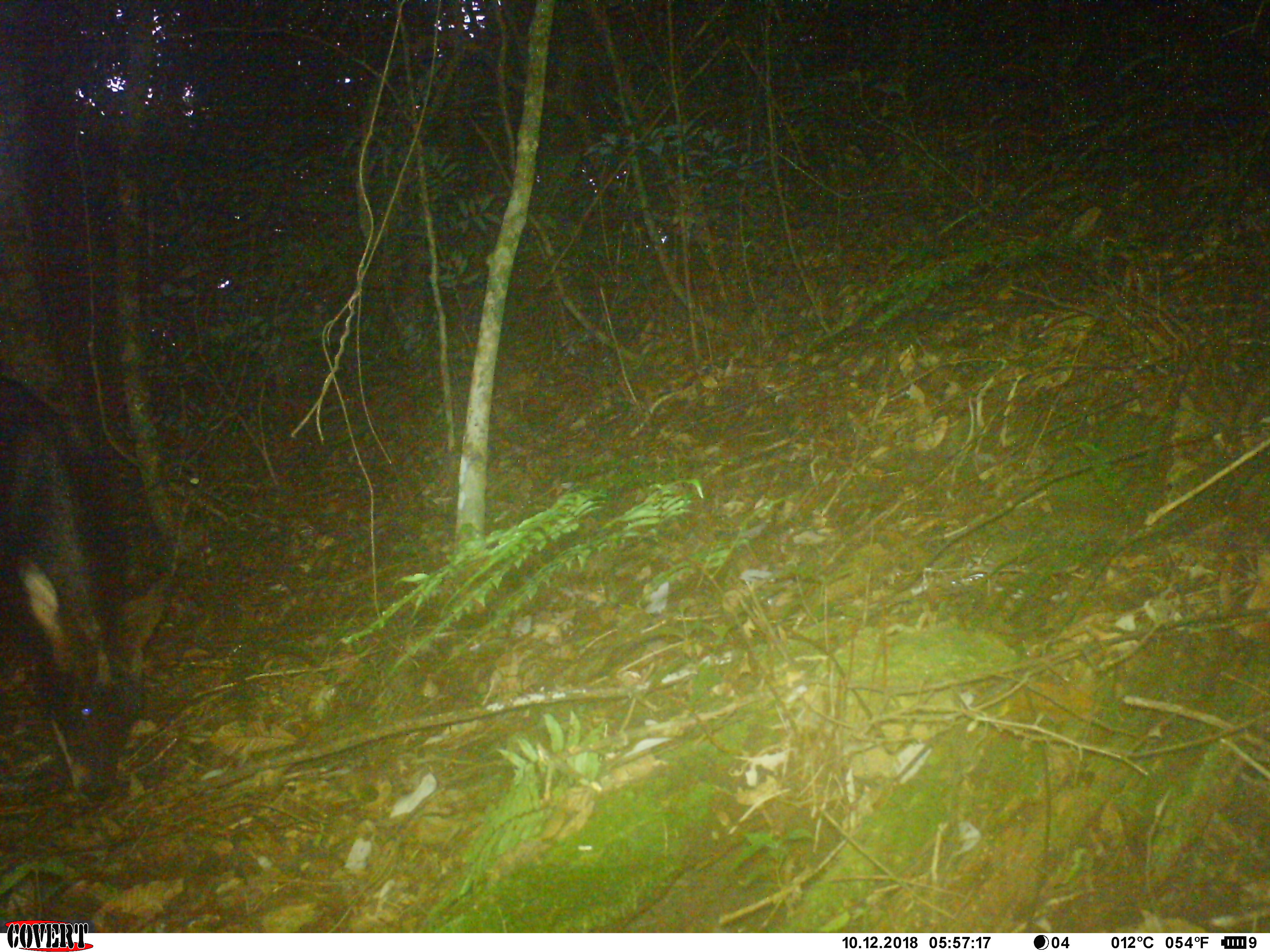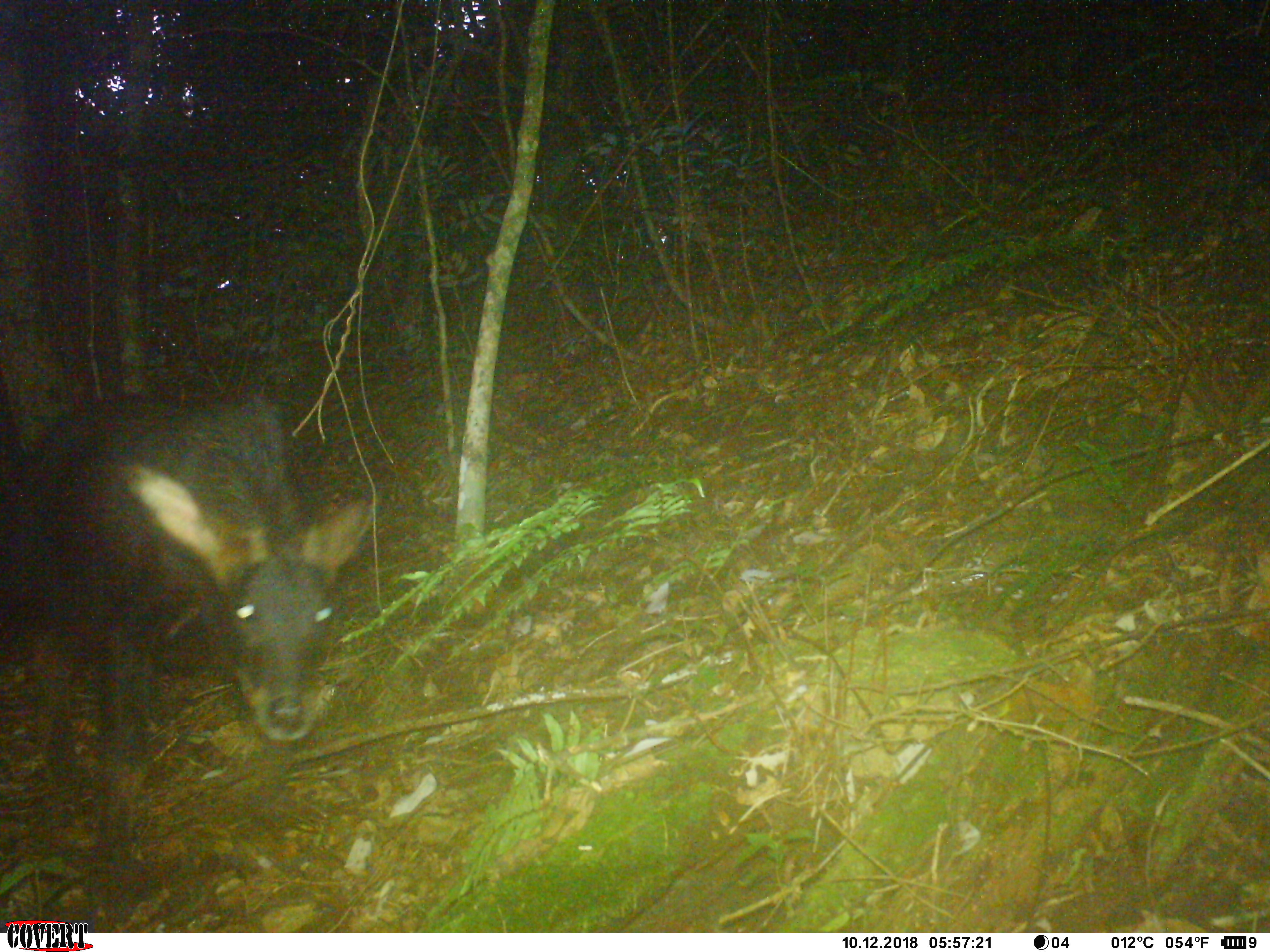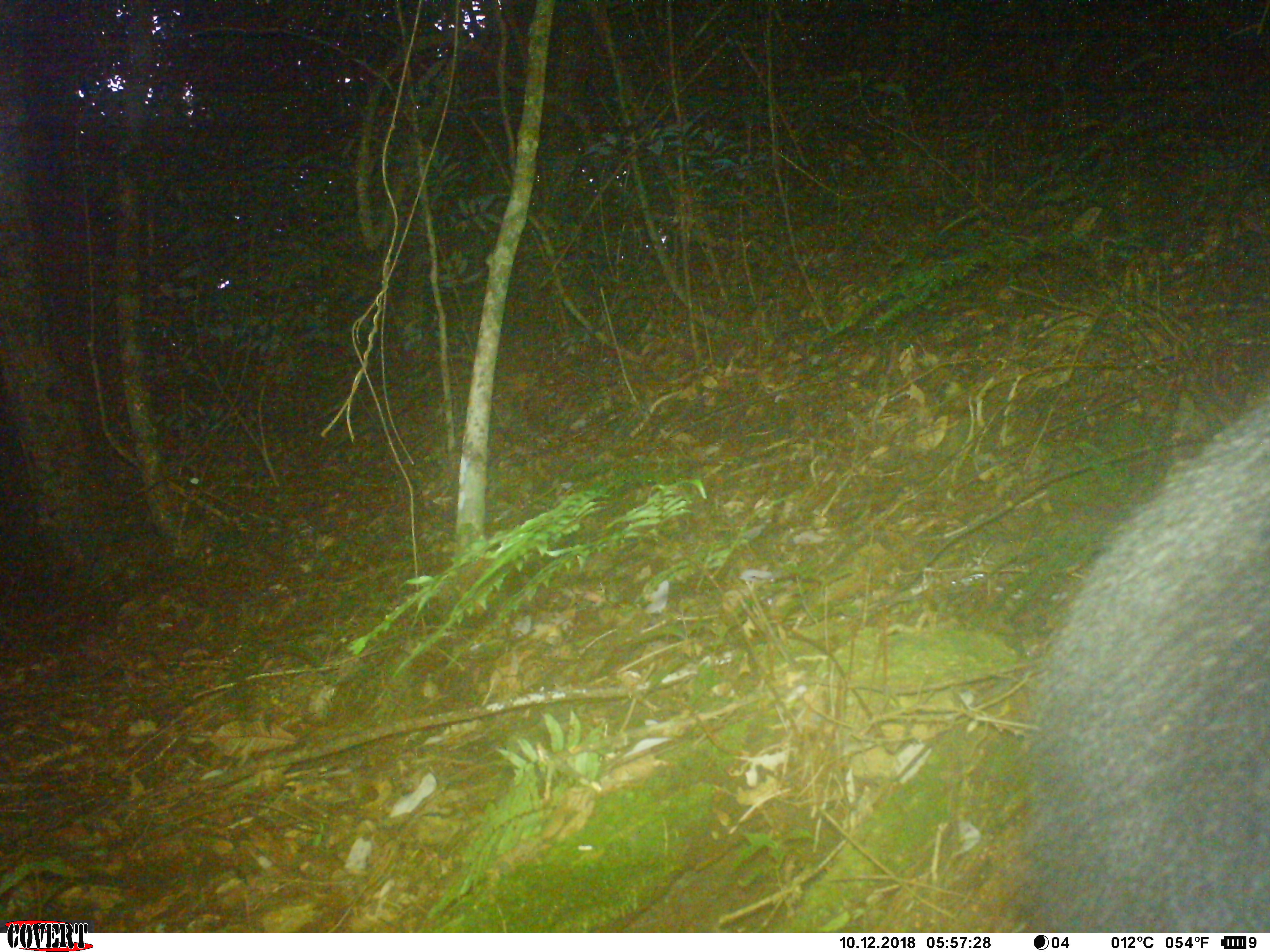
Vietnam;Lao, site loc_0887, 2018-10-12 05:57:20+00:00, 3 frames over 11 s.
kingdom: Animalia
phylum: Chordata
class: Mammalia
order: Artiodactyla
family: Bovidae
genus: Capricornis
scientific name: Capricornis sumatraensis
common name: chinese serow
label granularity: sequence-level